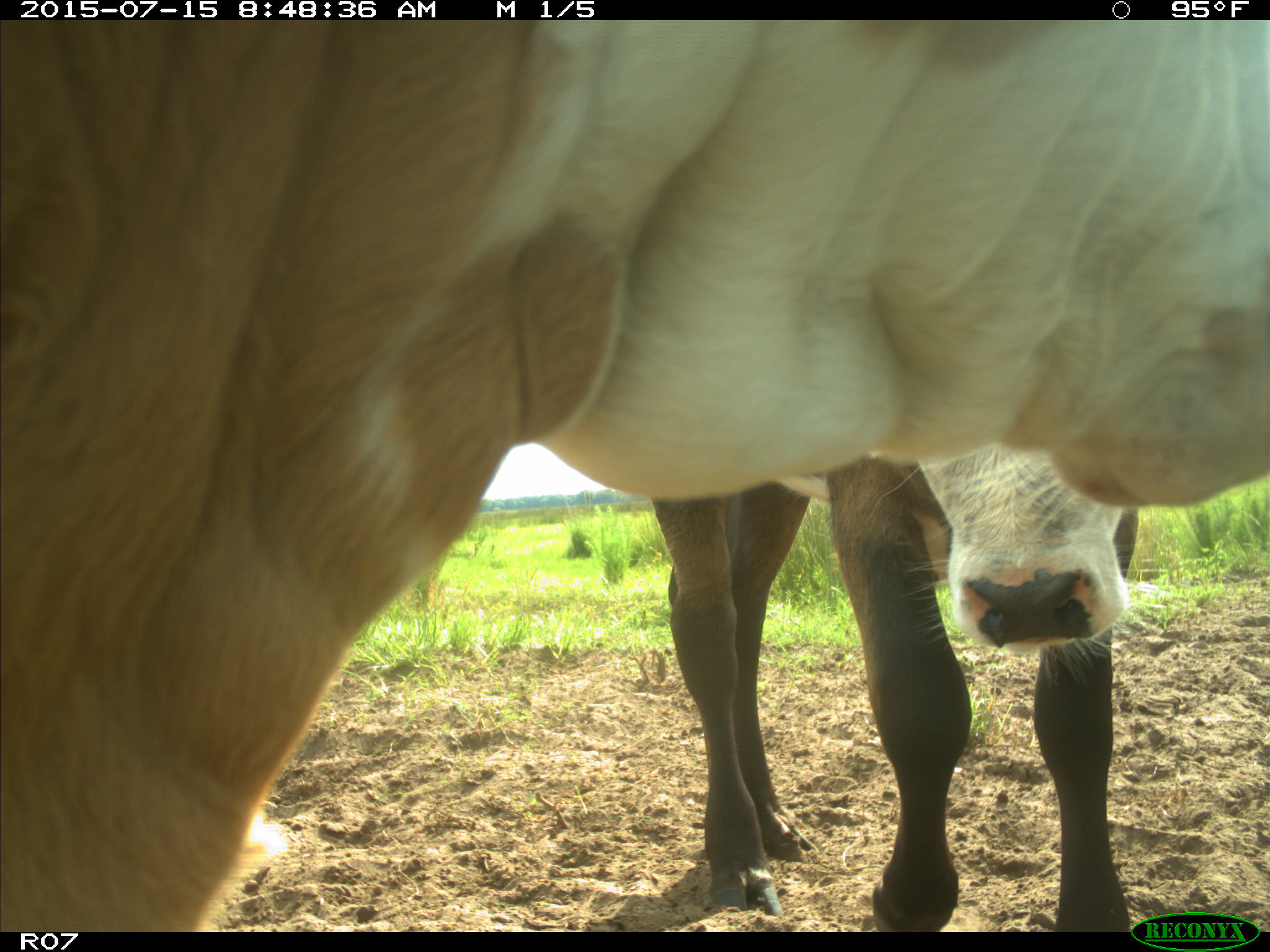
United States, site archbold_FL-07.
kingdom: Animalia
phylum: Chordata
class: Mammalia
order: Artiodactyla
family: Bovidae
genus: Bos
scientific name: Bos taurus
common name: domestic cow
Bos taurus (domestic cow).